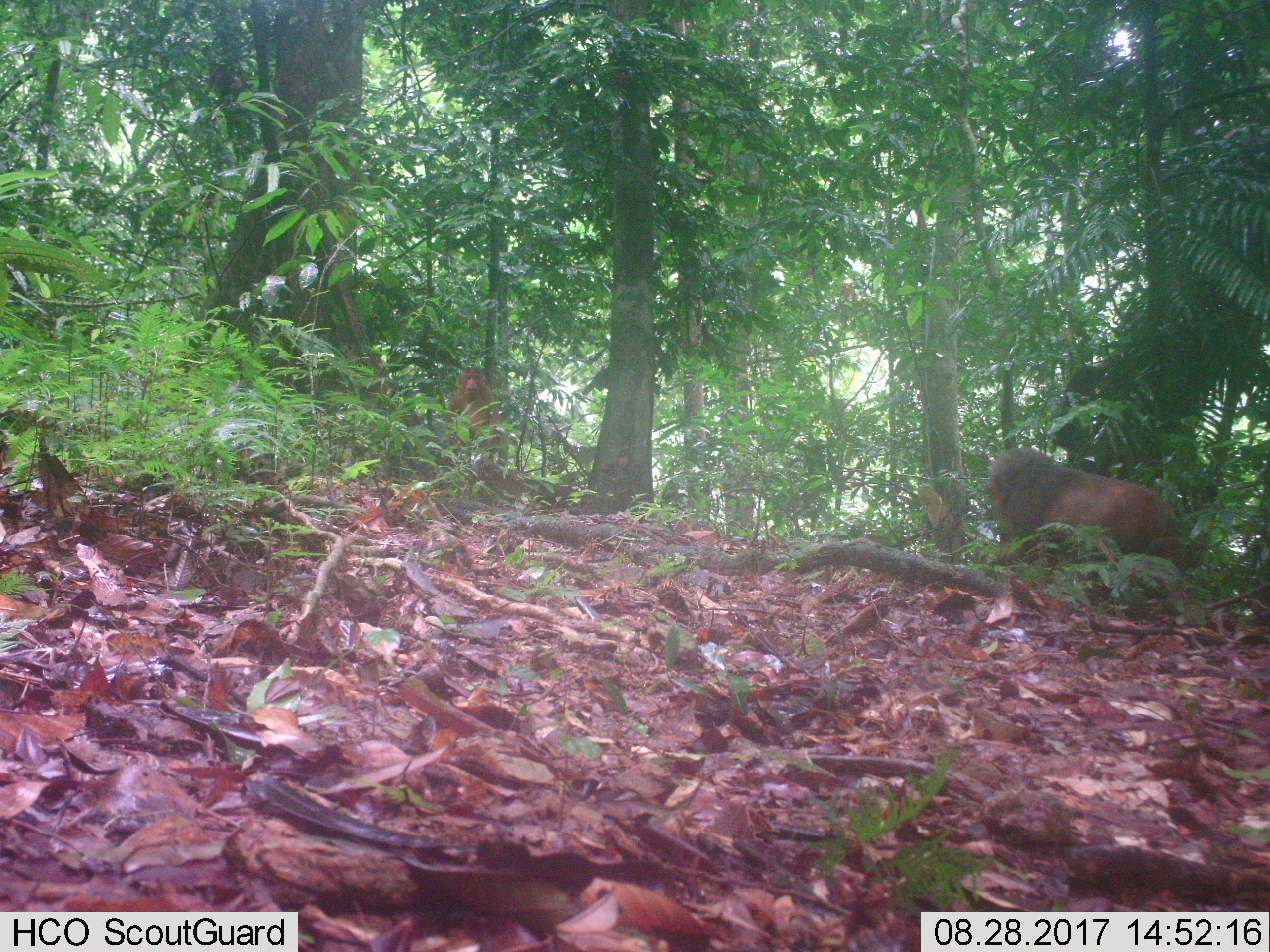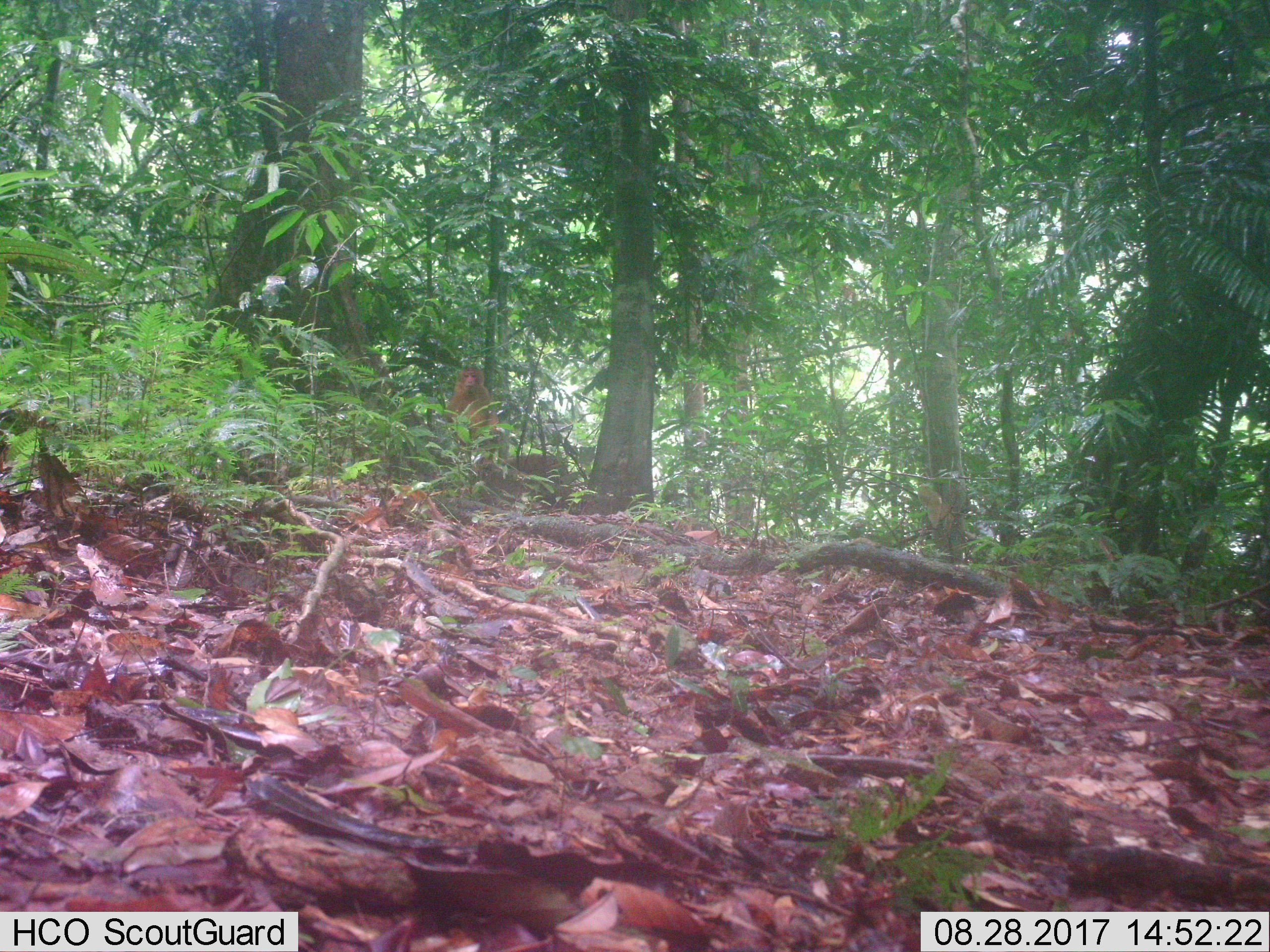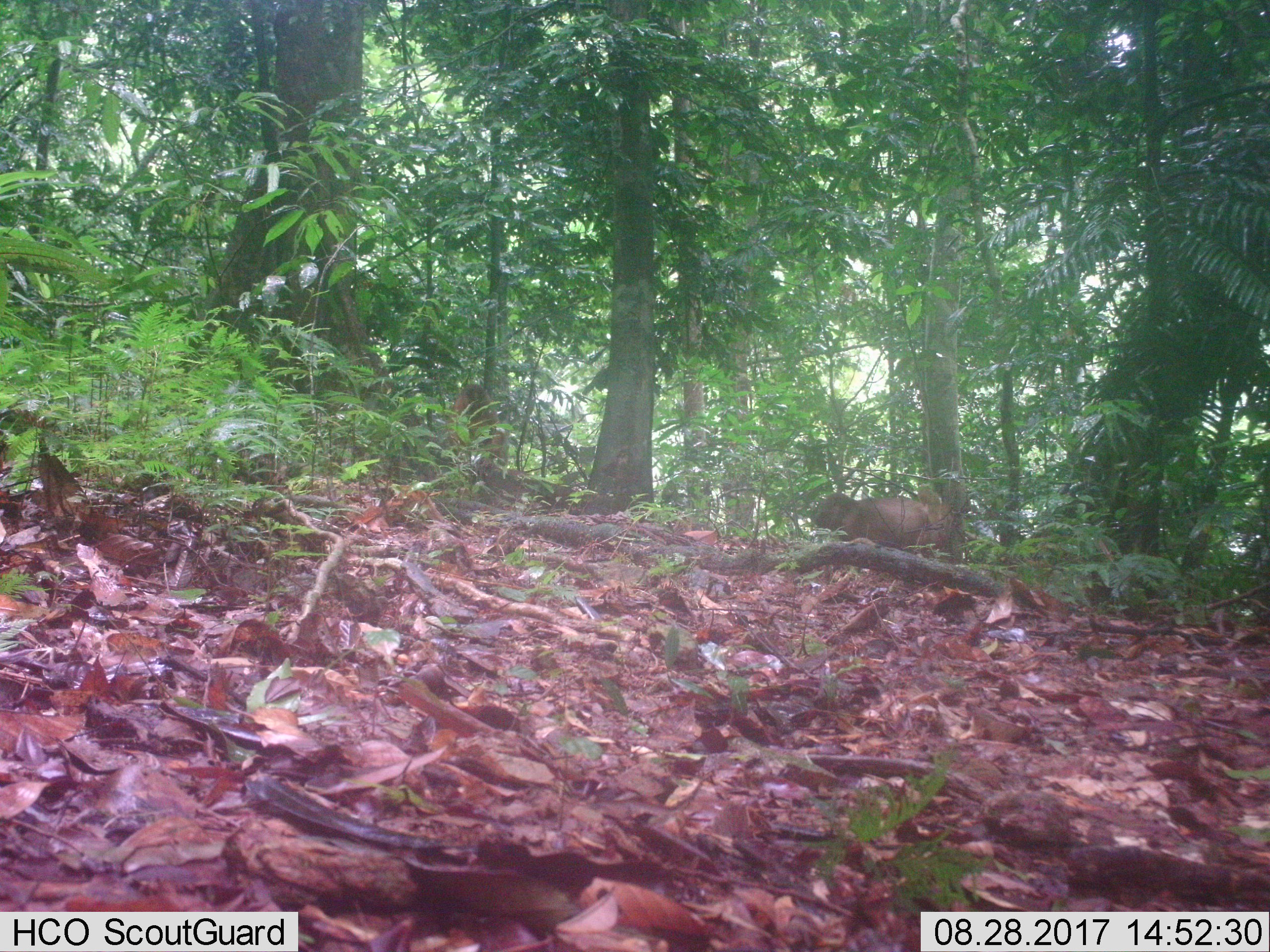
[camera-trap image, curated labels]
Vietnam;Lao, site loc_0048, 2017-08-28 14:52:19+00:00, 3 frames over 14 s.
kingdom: Animalia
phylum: Chordata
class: Mammalia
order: Primates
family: Cercopithecidae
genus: Macaca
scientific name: Macaca arctoides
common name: stump-tailed macaque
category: stump tailed macaque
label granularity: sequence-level